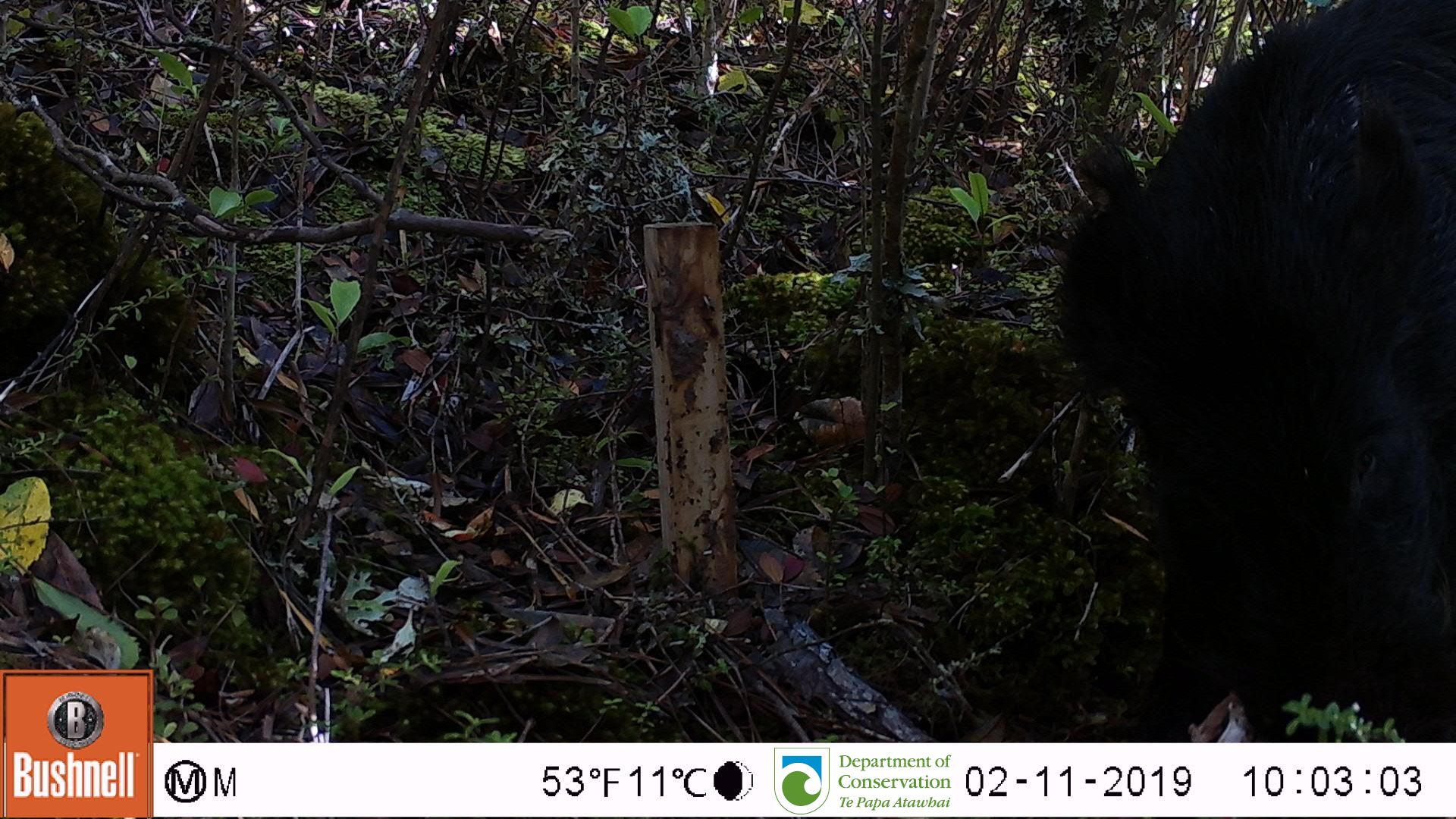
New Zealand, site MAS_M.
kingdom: Animalia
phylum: Chordata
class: Mammalia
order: Artiodactyla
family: Suidae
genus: Sus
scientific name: Sus scrofa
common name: pig